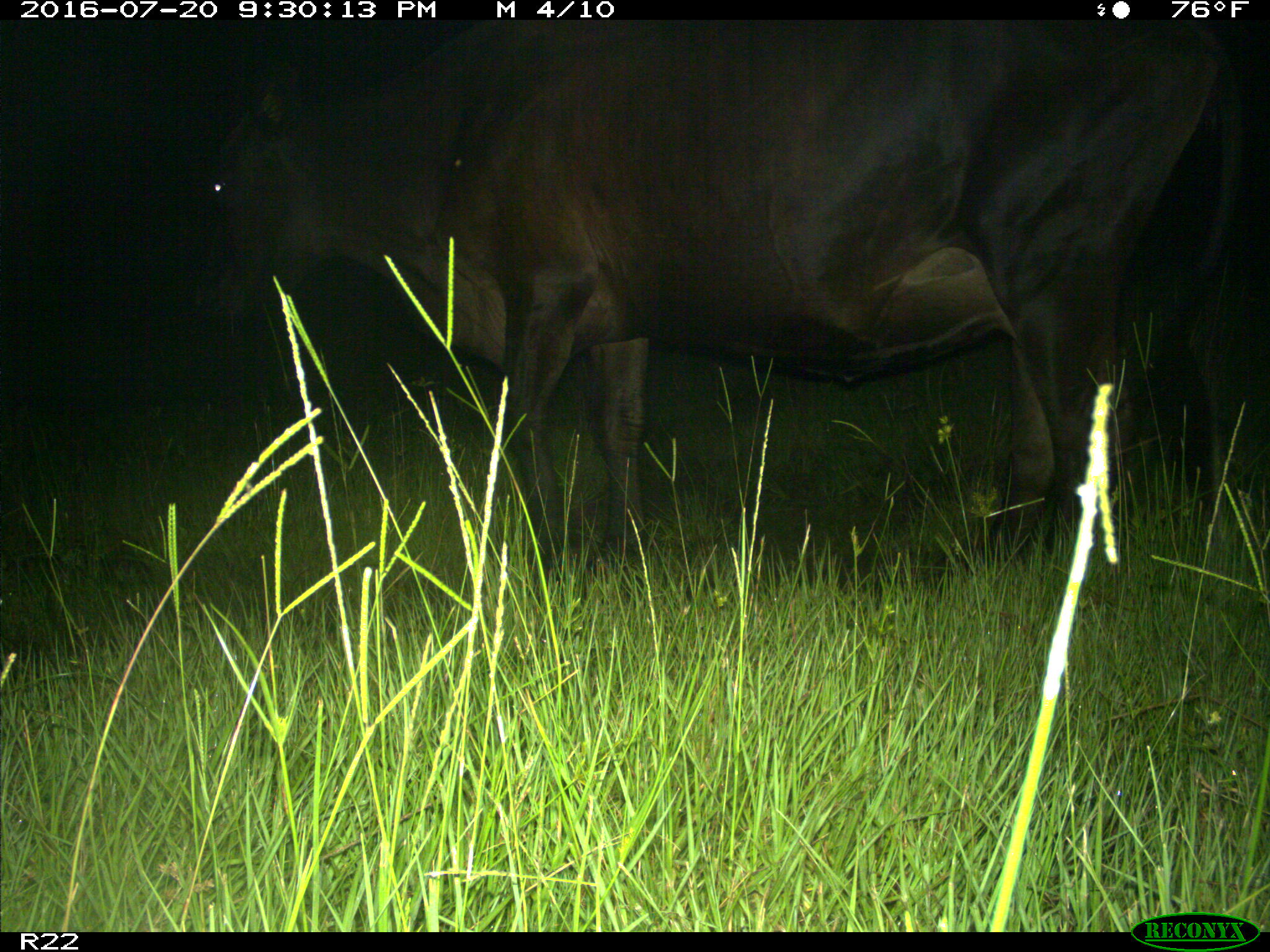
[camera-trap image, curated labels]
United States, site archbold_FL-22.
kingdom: Animalia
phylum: Chordata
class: Mammalia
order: Artiodactyla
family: Bovidae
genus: Bos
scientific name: Bos taurus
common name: domestic cow